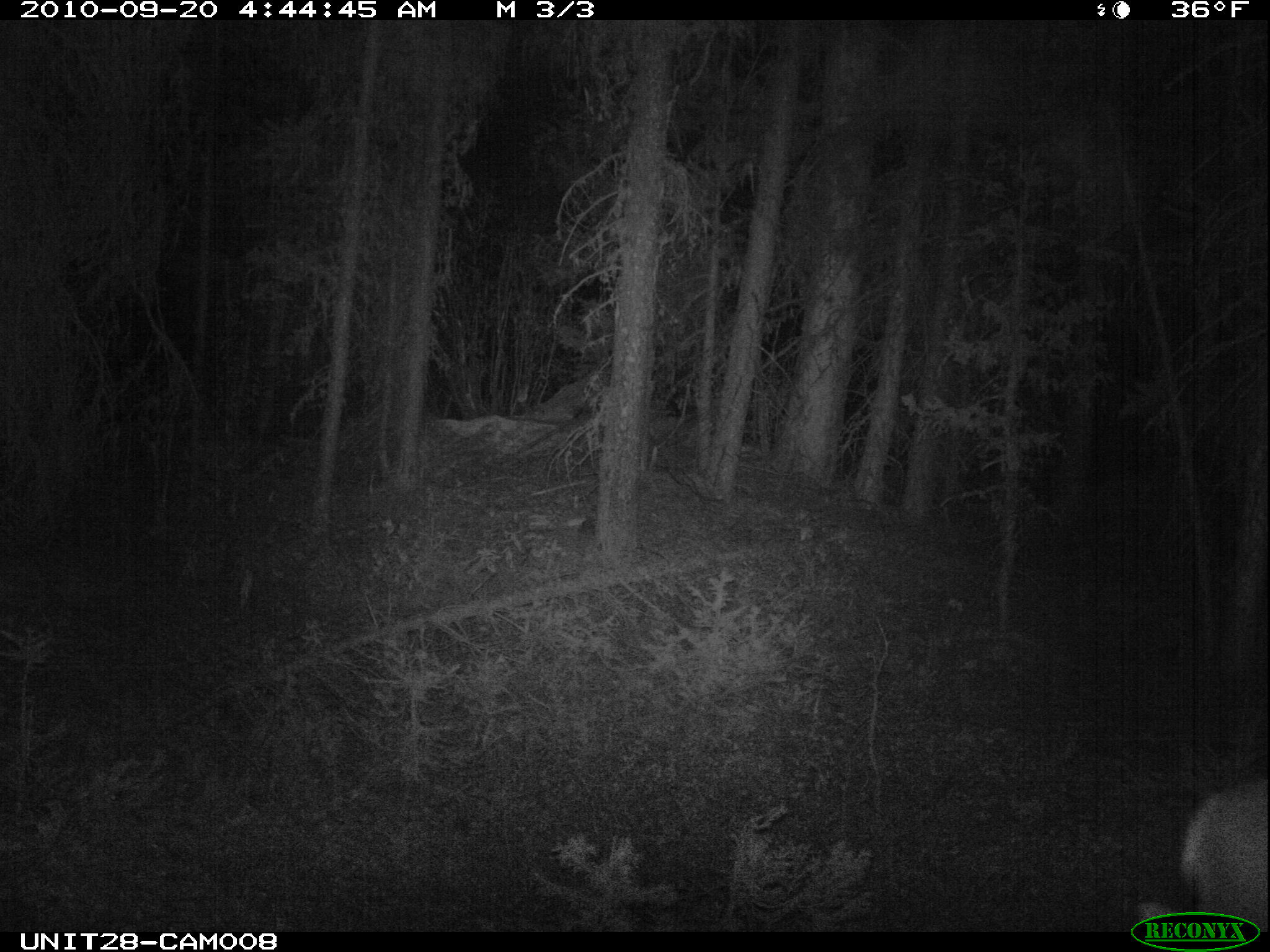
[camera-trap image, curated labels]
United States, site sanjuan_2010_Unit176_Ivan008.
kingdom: Animalia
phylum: Chordata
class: Mammalia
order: Artiodactyla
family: Cervidae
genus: Odocoileus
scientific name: Odocoileus hemionus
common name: mule deer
Odocoileus hemionus (mule deer).